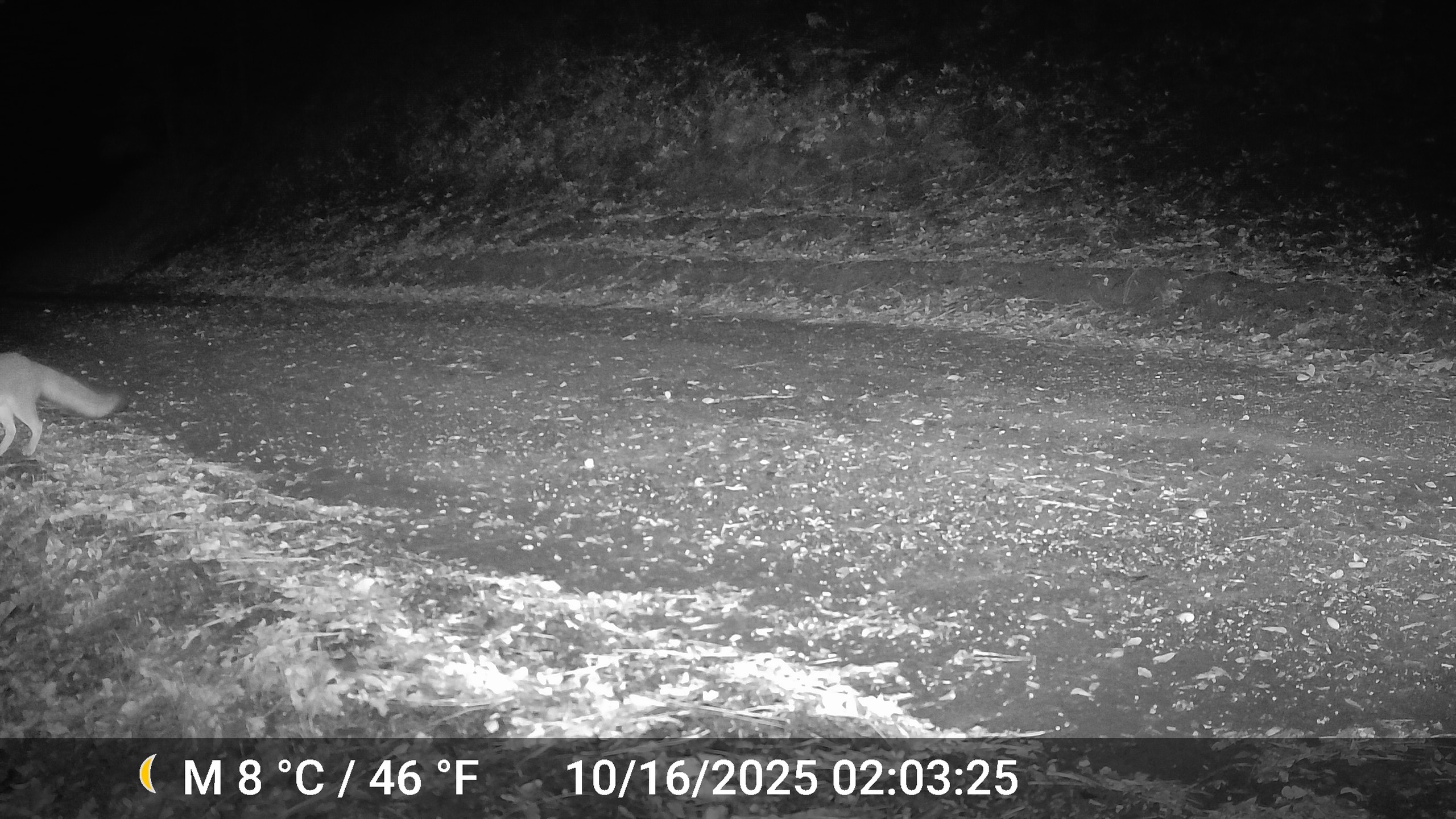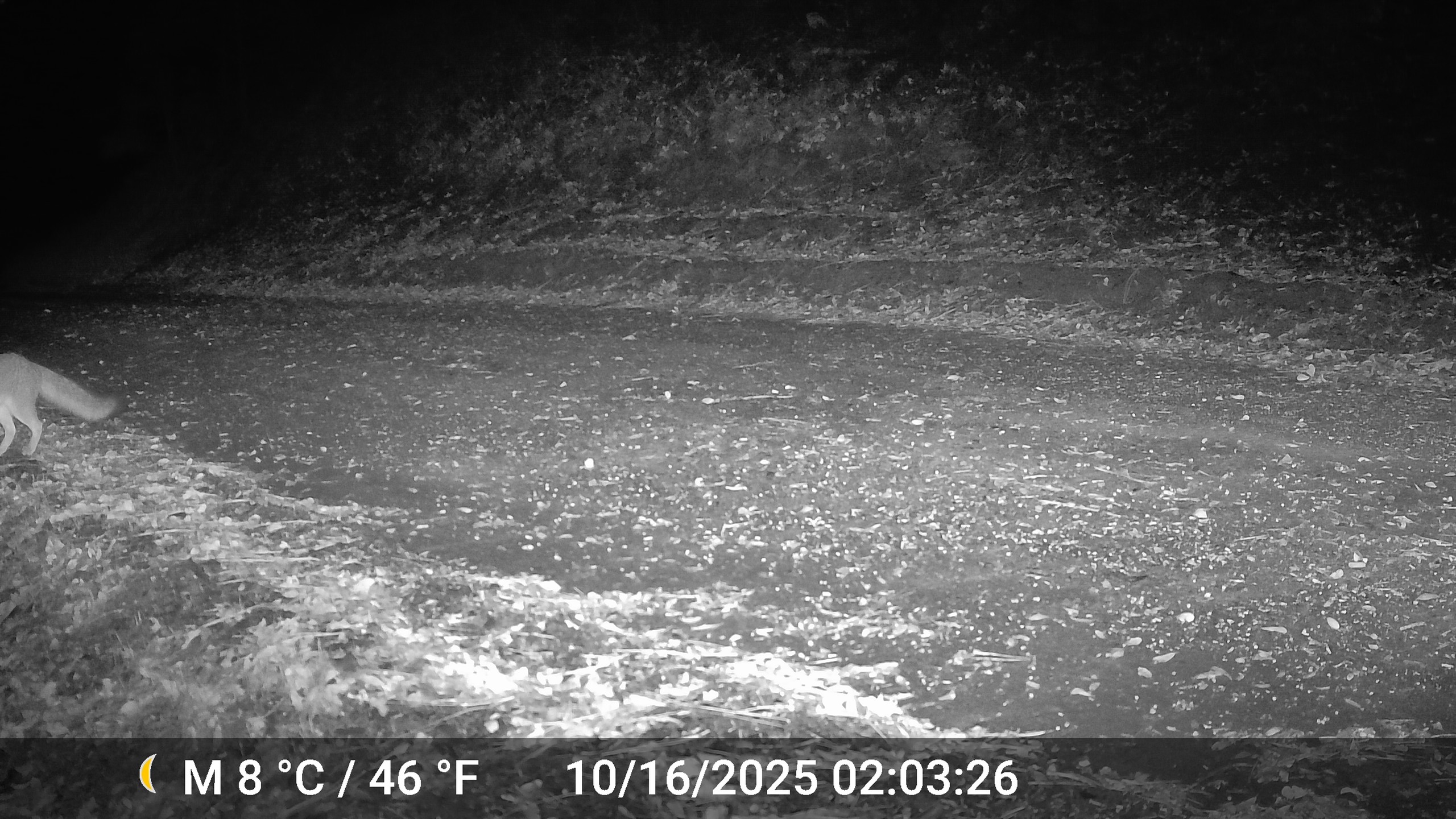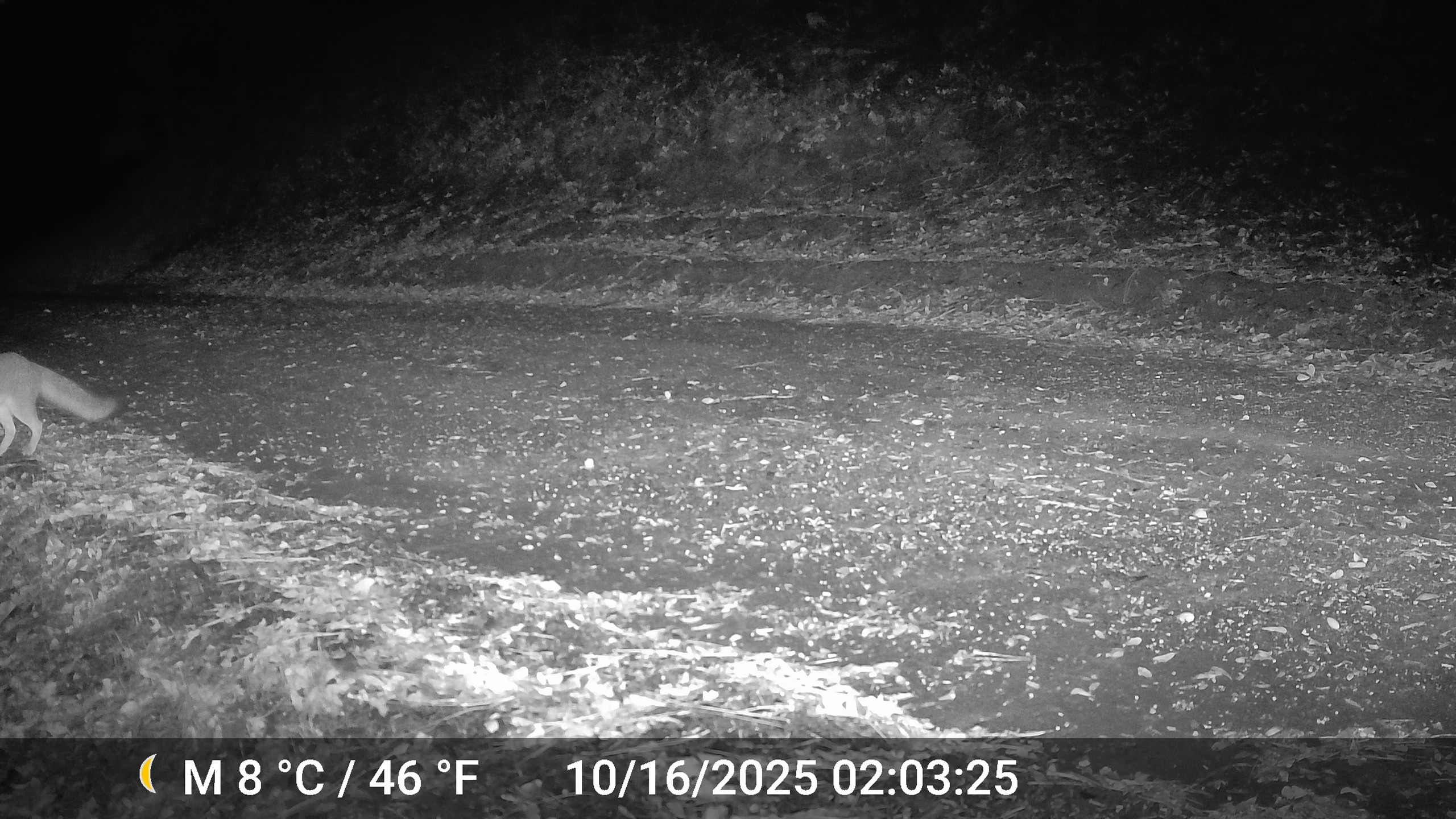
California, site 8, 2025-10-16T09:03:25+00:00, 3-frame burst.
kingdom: Animalia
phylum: Chordata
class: Mammalia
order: Carnivora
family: Canidae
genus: Urocyon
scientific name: Urocyon cinereoargenteus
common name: gray fox